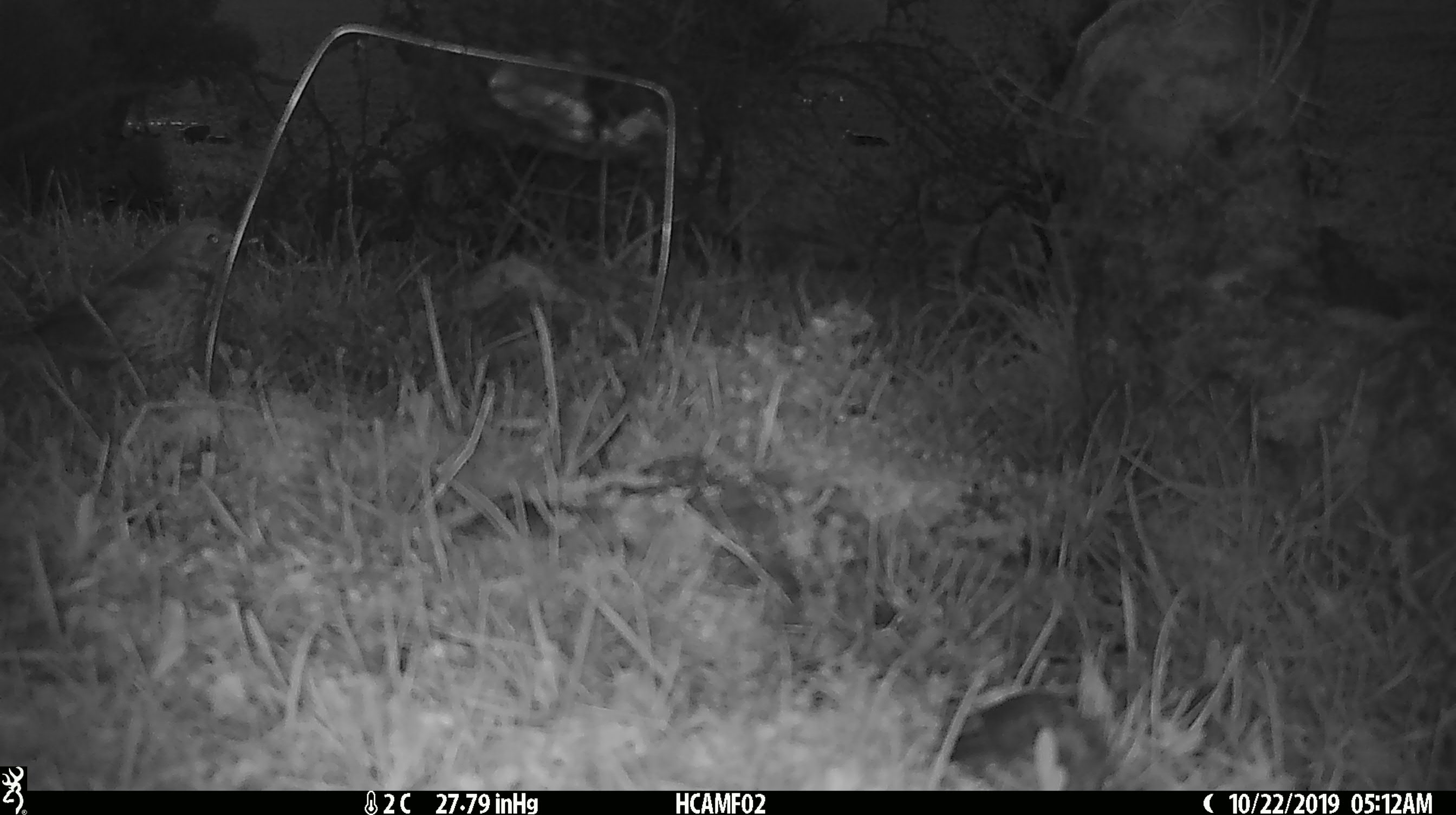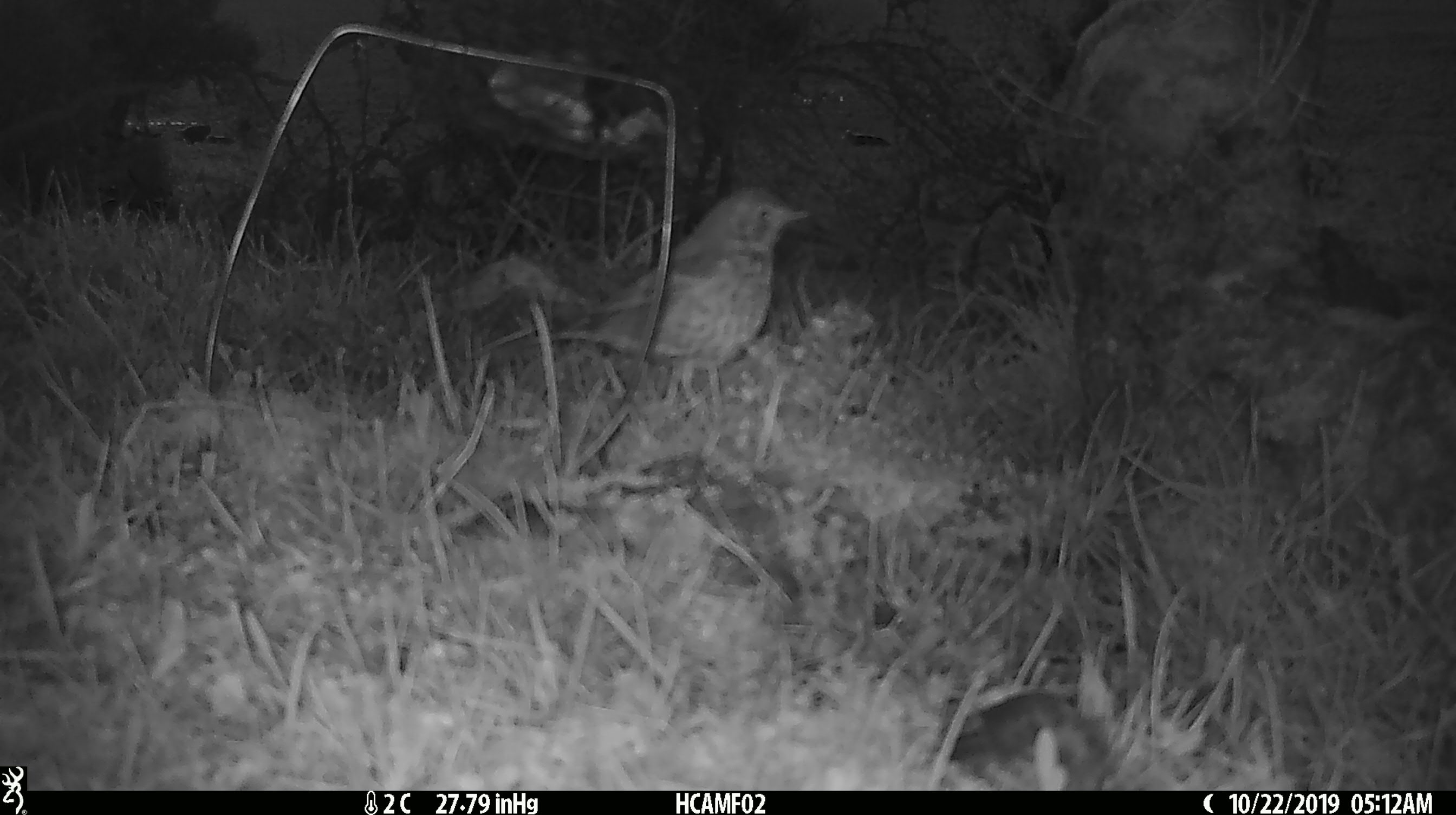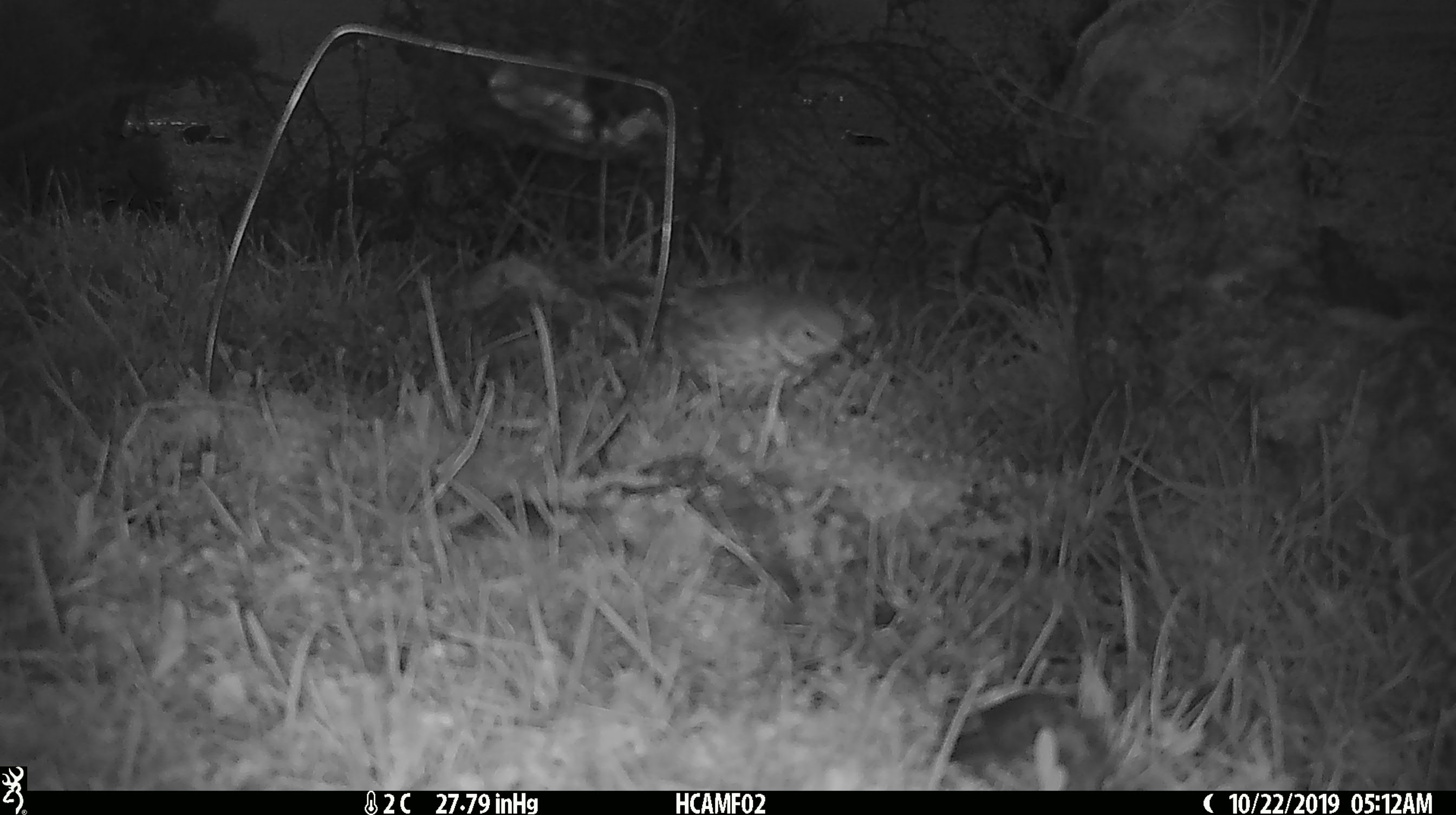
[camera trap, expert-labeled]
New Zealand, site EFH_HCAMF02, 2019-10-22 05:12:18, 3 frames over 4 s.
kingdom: Animalia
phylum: Chordata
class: Aves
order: Passeriformes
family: Turdidae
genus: Turdus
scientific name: Turdus philomelos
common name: song thrush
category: thrush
Thrush (song thrush) (Turdus philomelos).